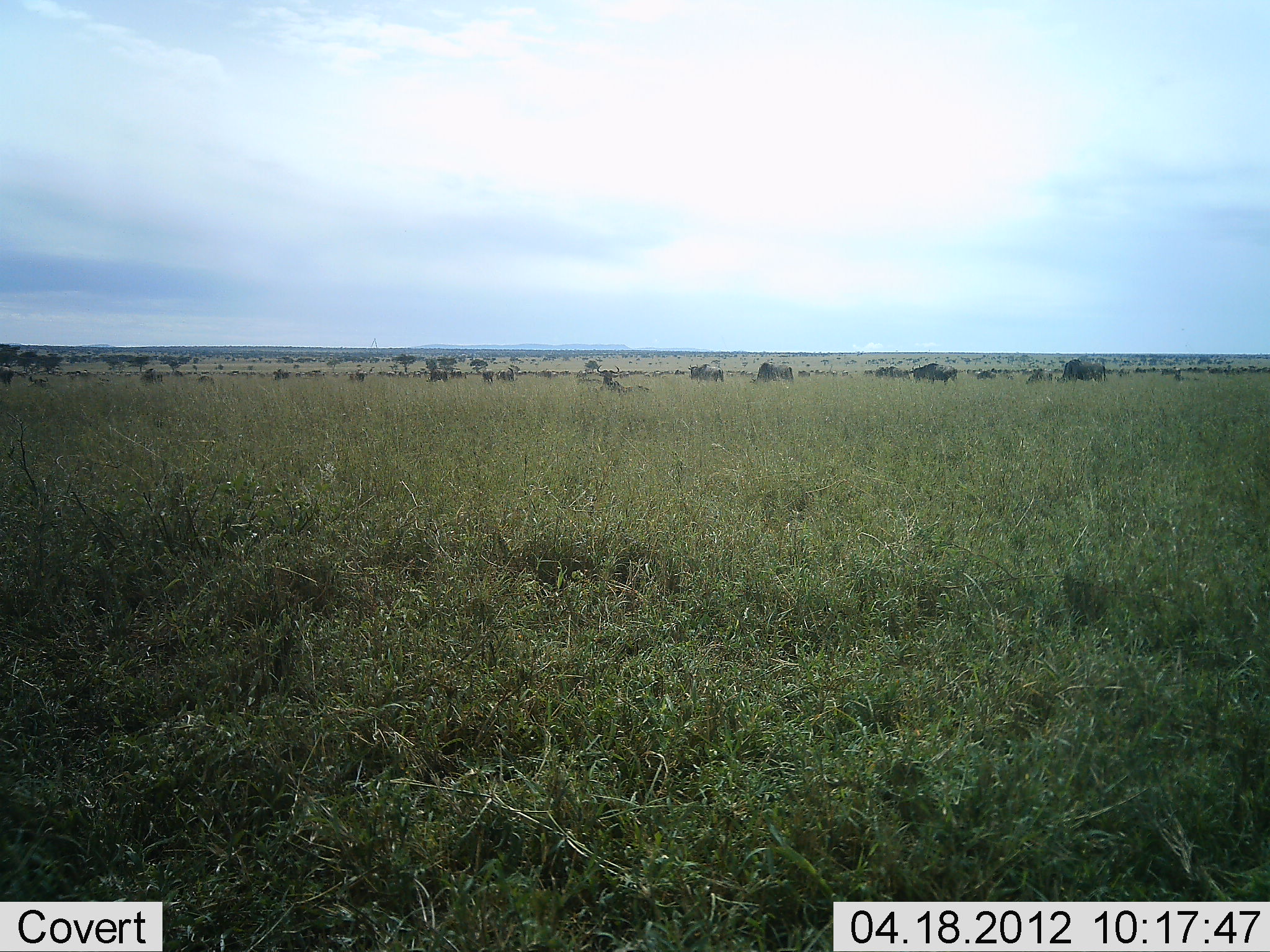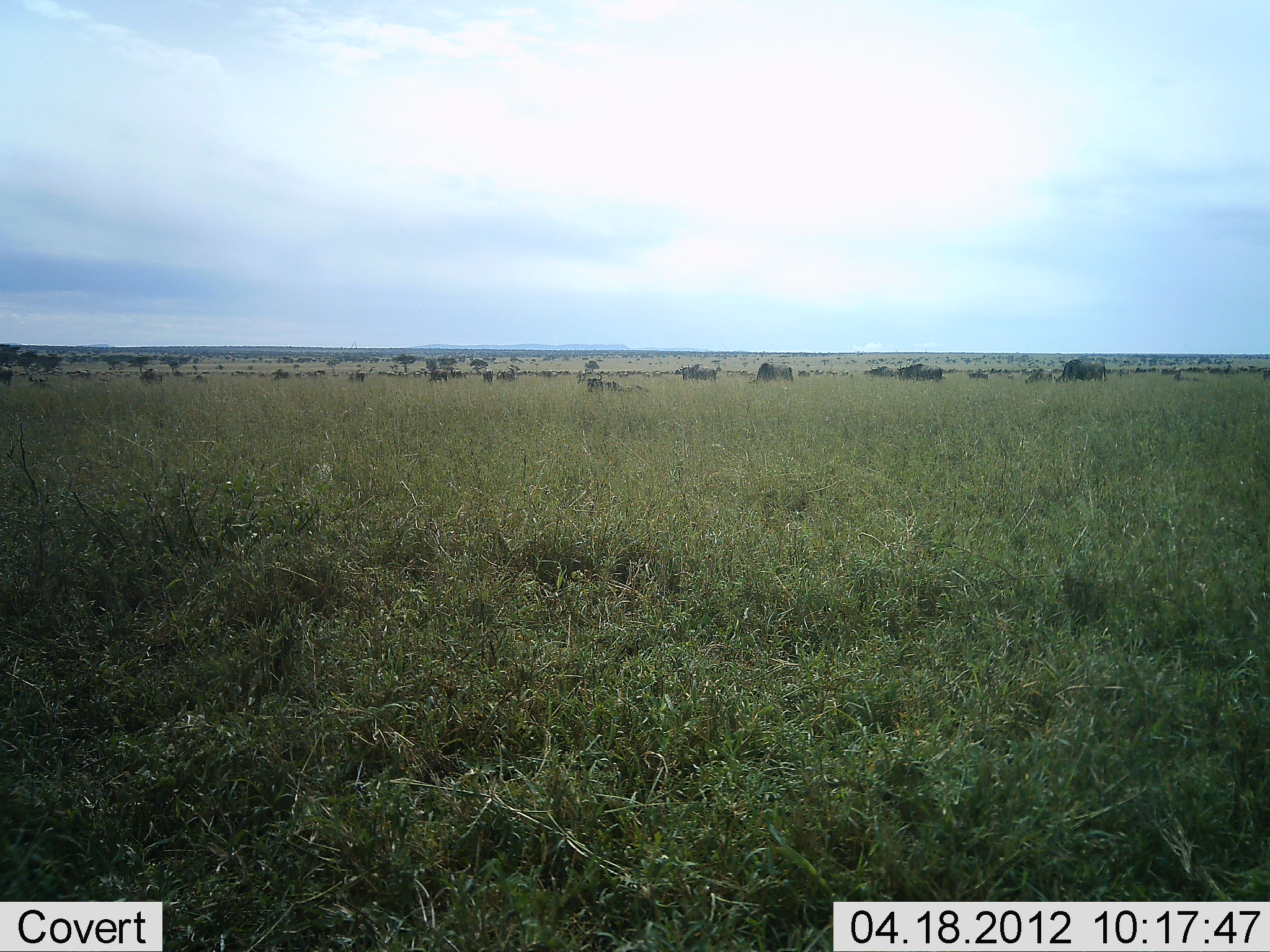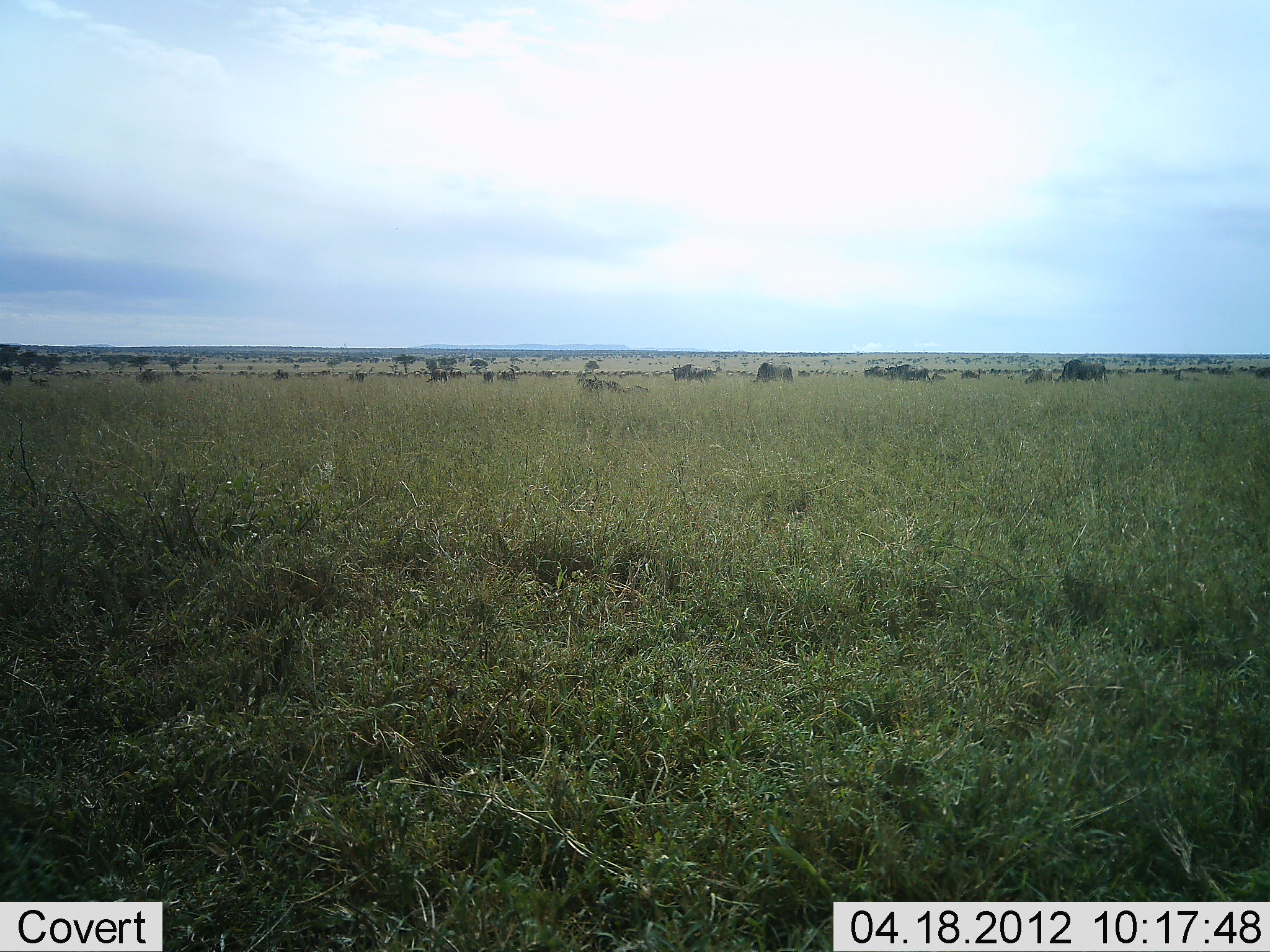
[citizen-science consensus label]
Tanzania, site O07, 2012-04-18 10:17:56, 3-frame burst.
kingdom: Animalia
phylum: Chordata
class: Mammalia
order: Artiodactyla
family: Bovidae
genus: Connochaetes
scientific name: Connochaetes taurinus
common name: blue wildebeest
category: wildebeest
Wildebeest (blue wildebeest) (Connochaetes taurinus), count 11-50. Behavior (volunteer vote fractions): standing 47%, resting 18%, moving 82%, interacting 0%. Young present (vote fraction): 0%. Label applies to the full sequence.